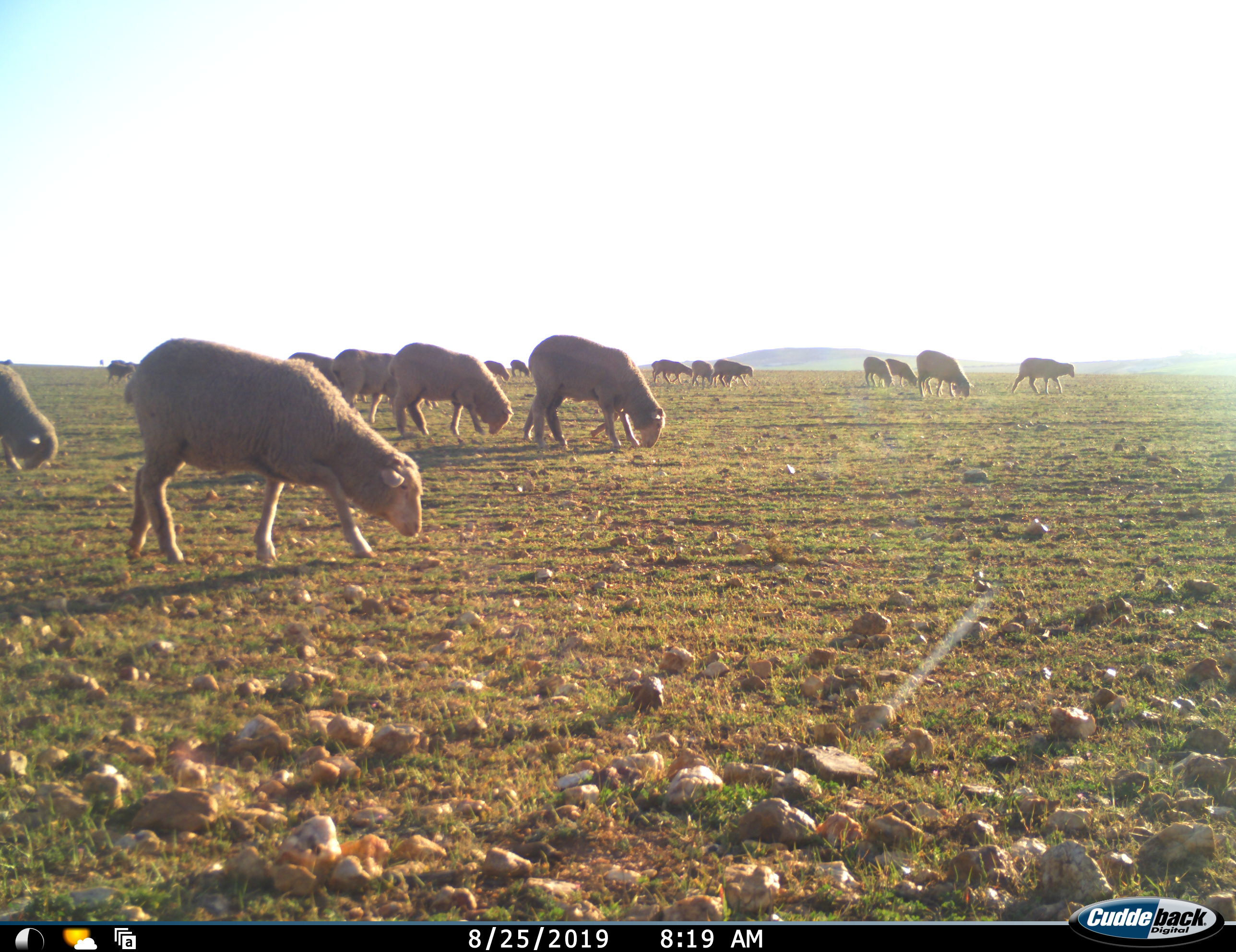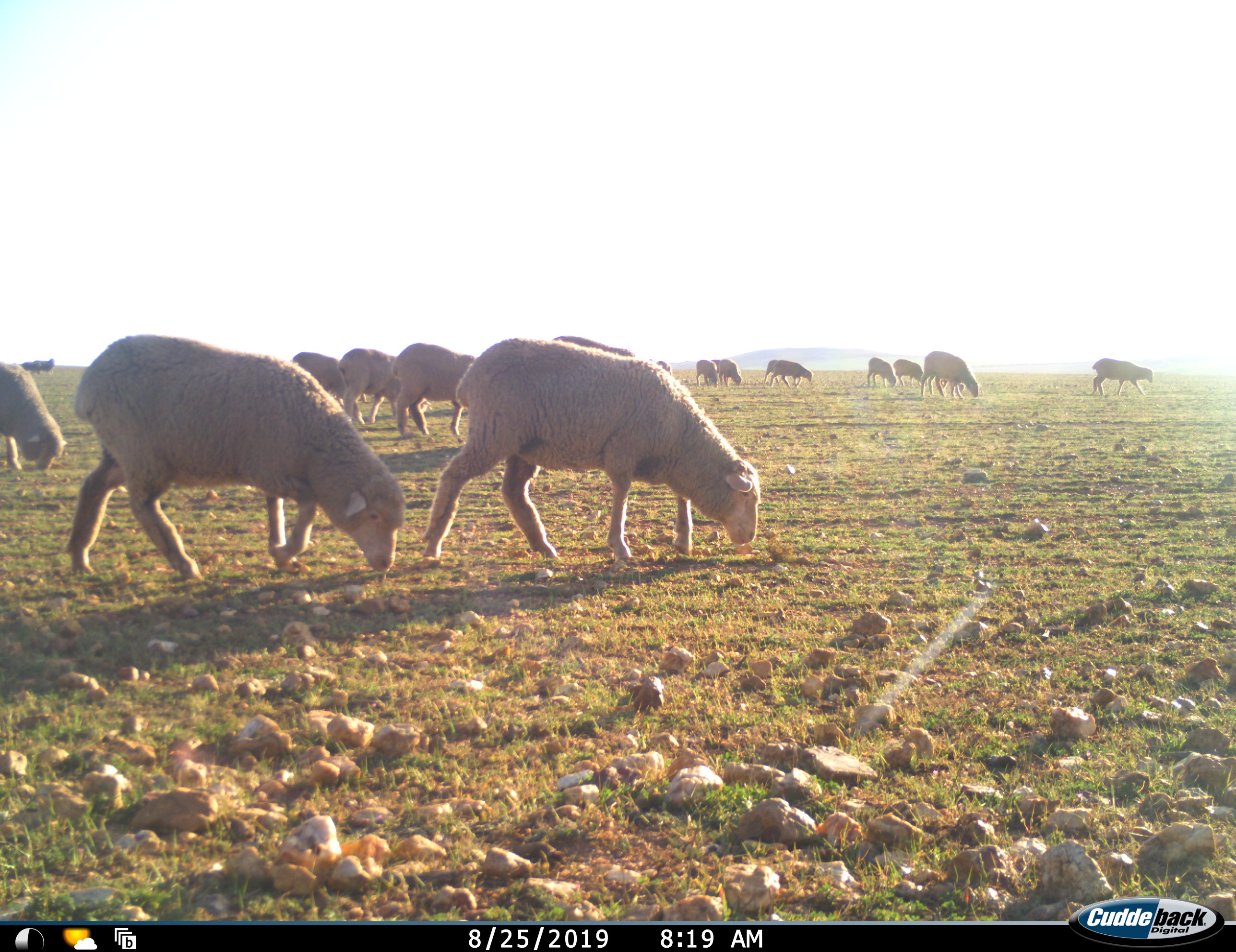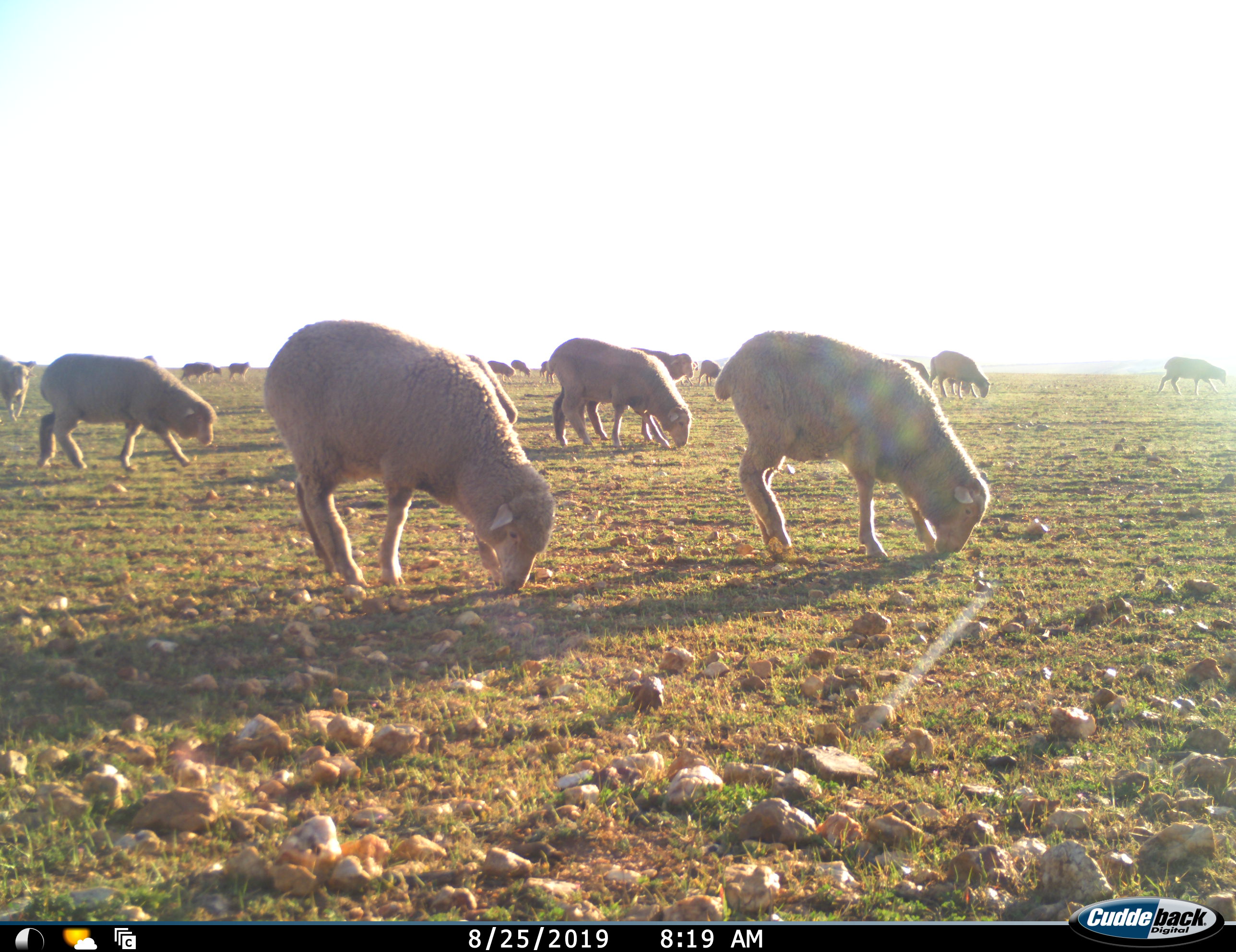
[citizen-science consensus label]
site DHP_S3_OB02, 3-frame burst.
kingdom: Animalia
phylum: Chordata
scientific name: Vertebrata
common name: domestic animal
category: domesticanimal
Domesticanimal (domestic animal) (Vertebrata), count 11-50. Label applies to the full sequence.